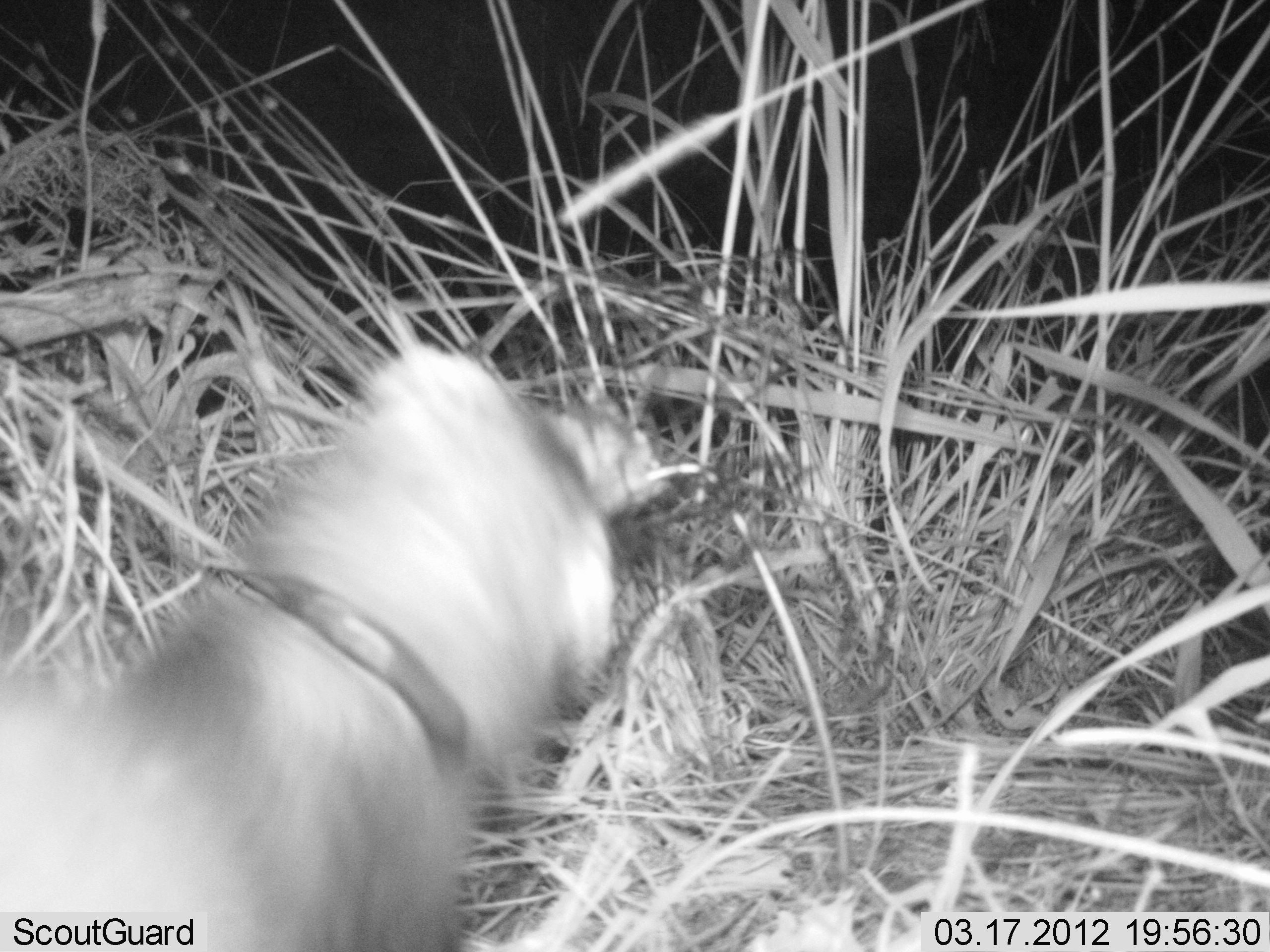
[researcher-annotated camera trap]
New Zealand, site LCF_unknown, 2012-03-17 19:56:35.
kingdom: Animalia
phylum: Chordata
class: Mammalia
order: Carnivora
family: Mustelidae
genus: Mustela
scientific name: Mustela furo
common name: ferret